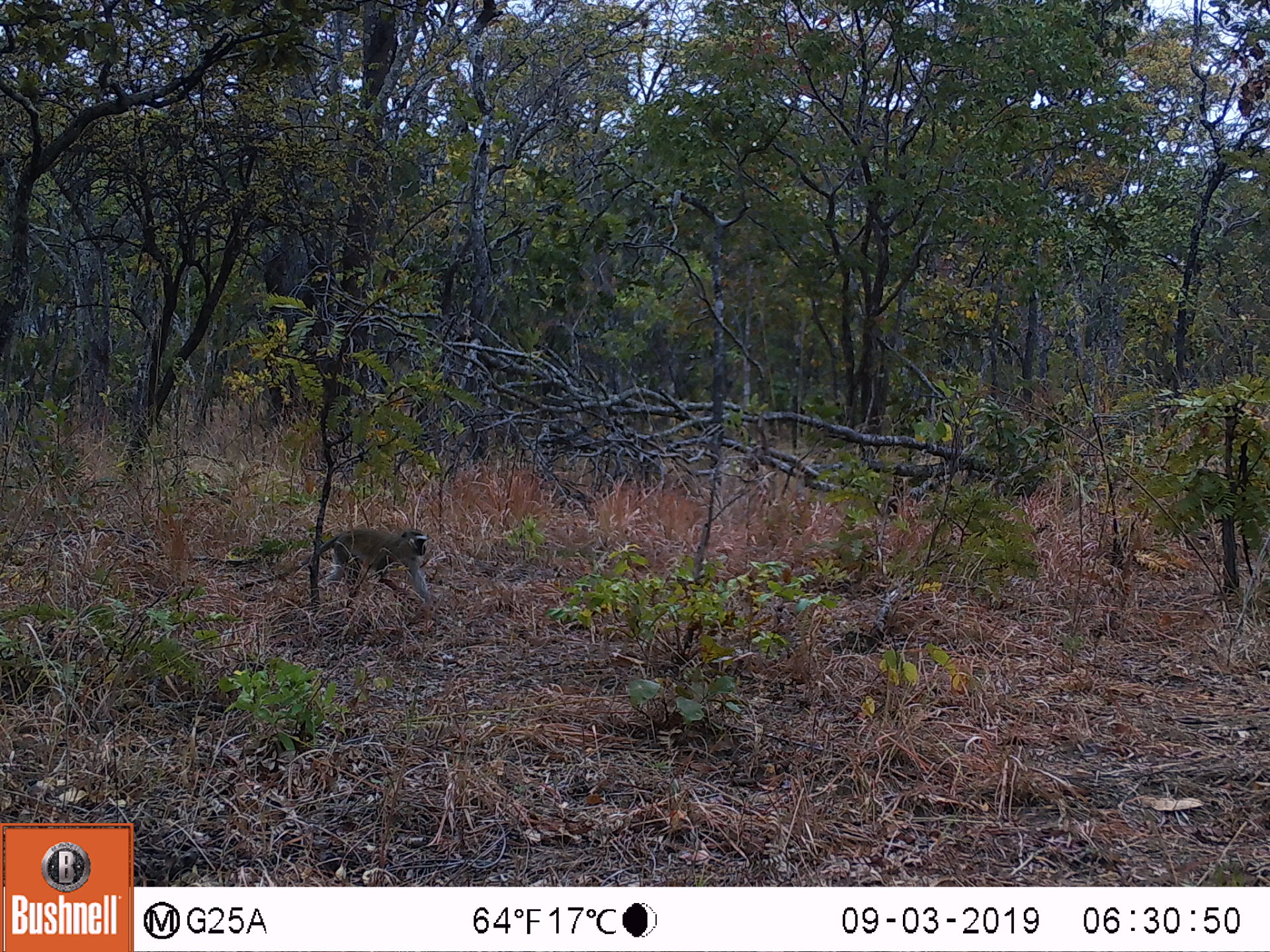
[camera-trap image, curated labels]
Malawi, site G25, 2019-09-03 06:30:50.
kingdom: Animalia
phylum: Chordata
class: Mammalia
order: Primates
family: Cercopithecidae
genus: Chlorocebus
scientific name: Chlorocebus pygerythrus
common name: vervet monkey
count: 1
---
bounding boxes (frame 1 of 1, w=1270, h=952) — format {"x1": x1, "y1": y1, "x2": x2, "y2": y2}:
vervet monkey: {"x1": 235, "y1": 525, "x2": 432, "y2": 608}